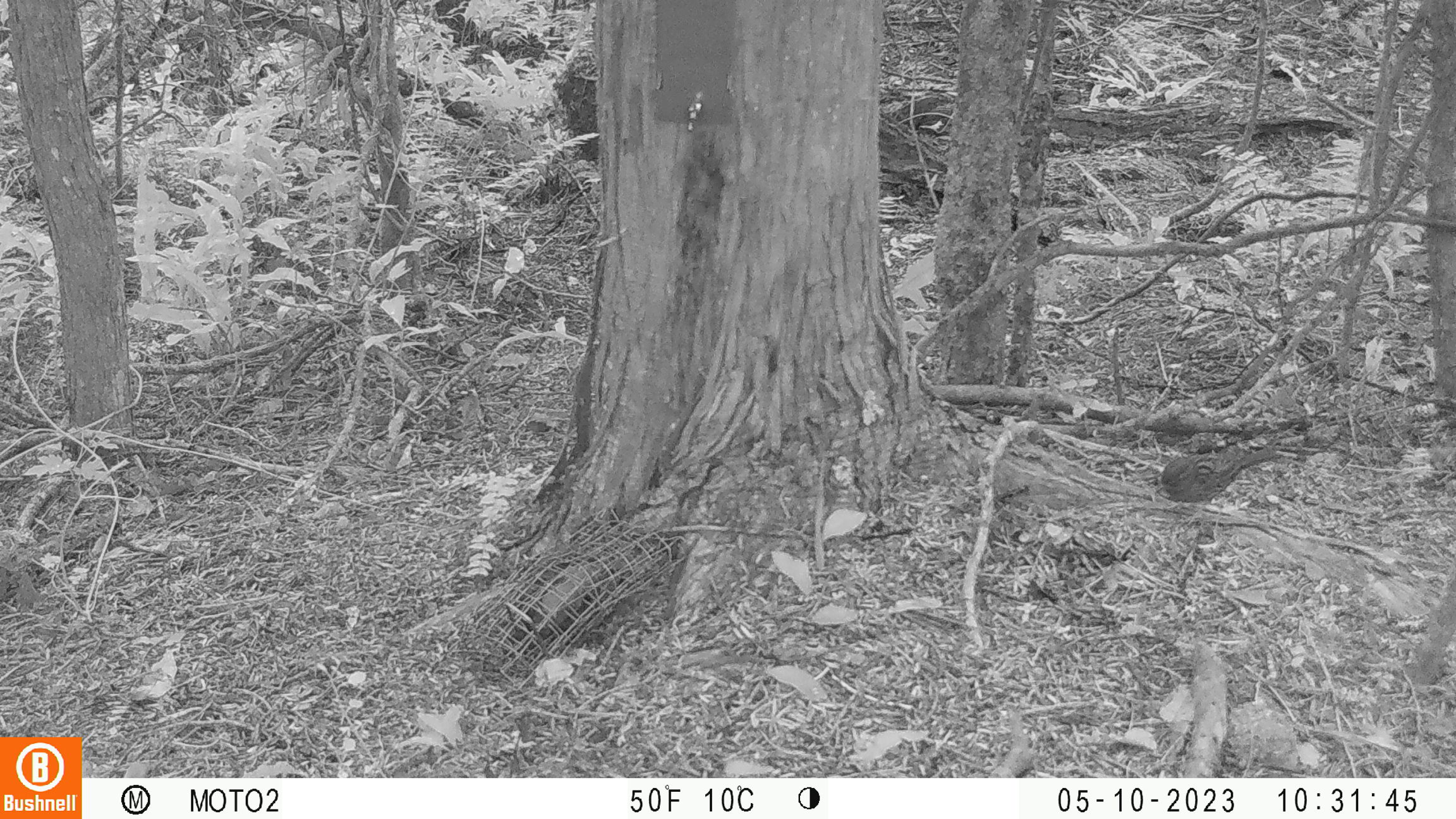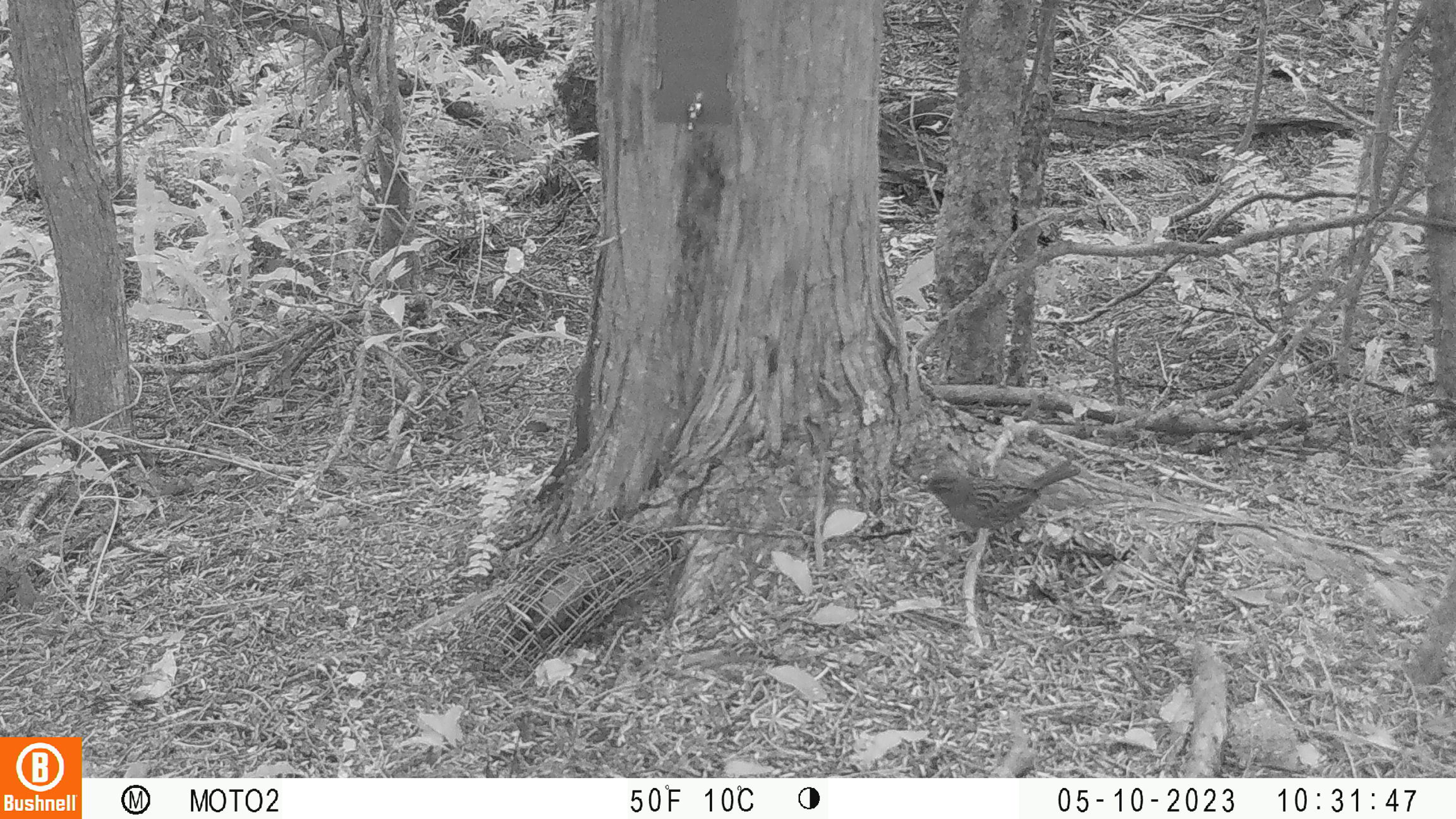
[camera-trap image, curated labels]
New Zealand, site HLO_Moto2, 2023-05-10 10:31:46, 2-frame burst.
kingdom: Animalia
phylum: Chordata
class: Aves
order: Passeriformes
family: Prunellidae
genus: Prunella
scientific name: Prunella modularis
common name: dunnock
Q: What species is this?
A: Dunnock (Prunella modularis).